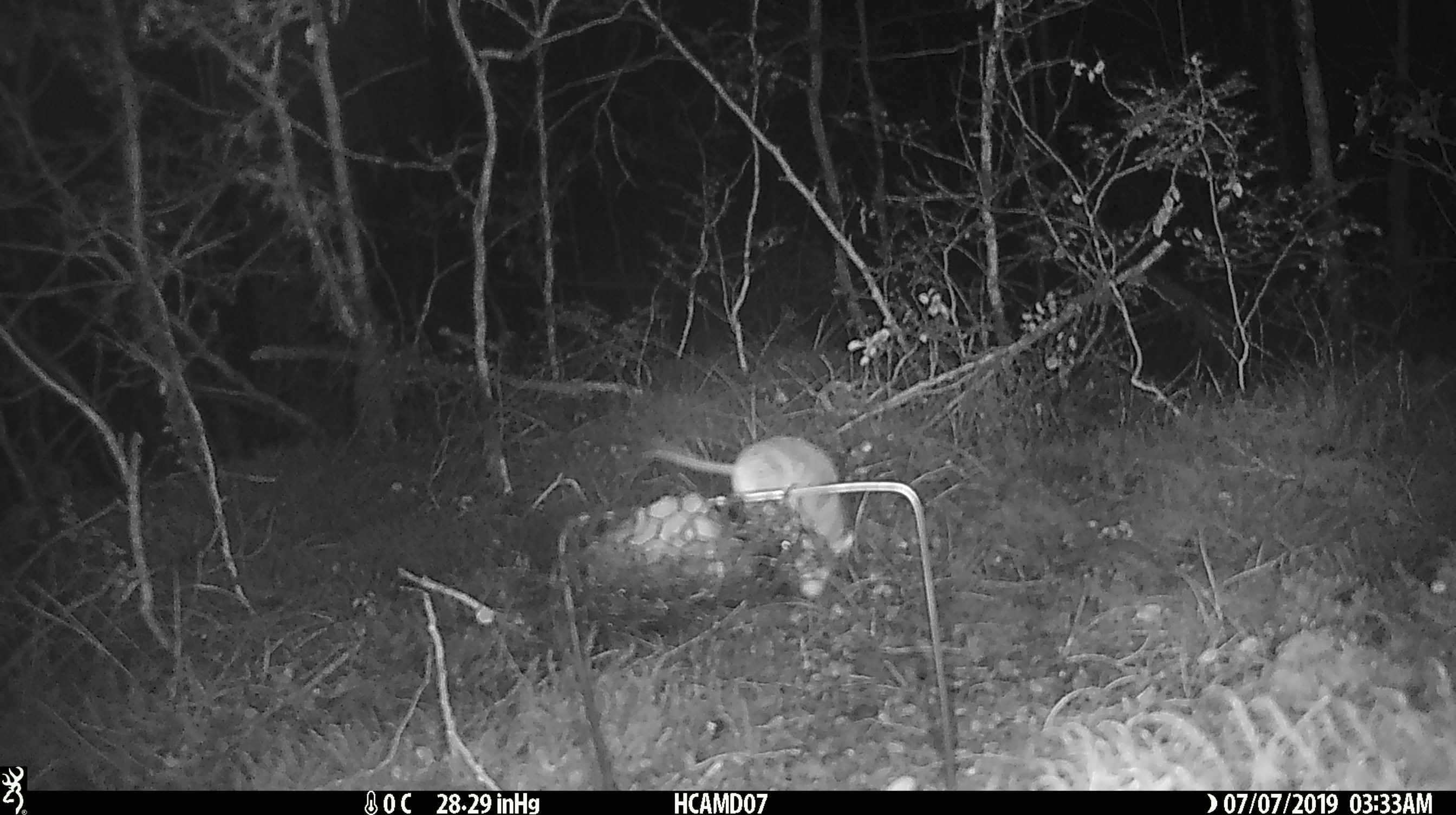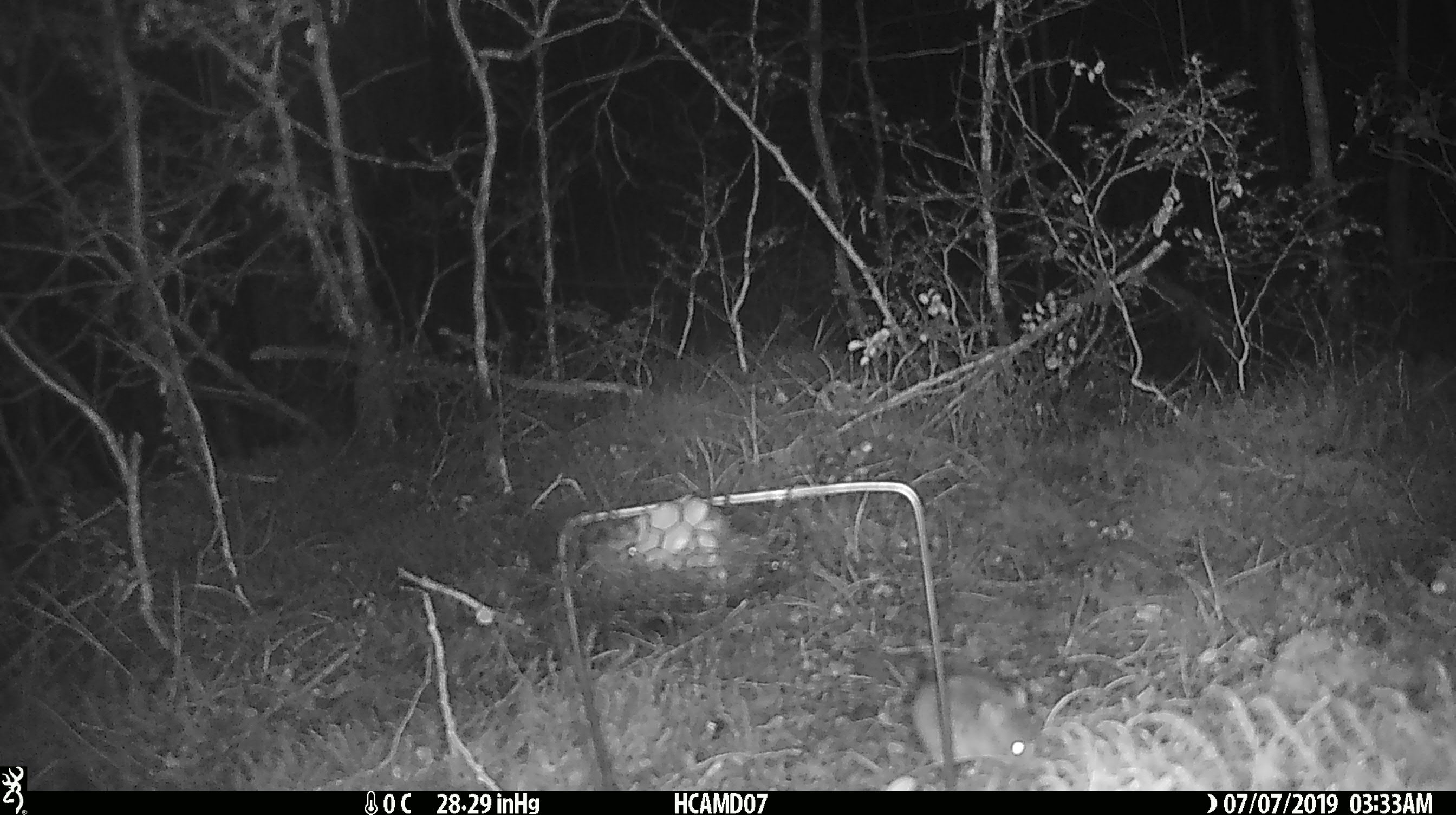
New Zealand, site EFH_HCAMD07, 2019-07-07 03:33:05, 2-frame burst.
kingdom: Animalia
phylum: Chordata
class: Mammalia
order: Rodentia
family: Muridae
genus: Mus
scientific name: Mus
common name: mouse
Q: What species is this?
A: Mouse (Mus).